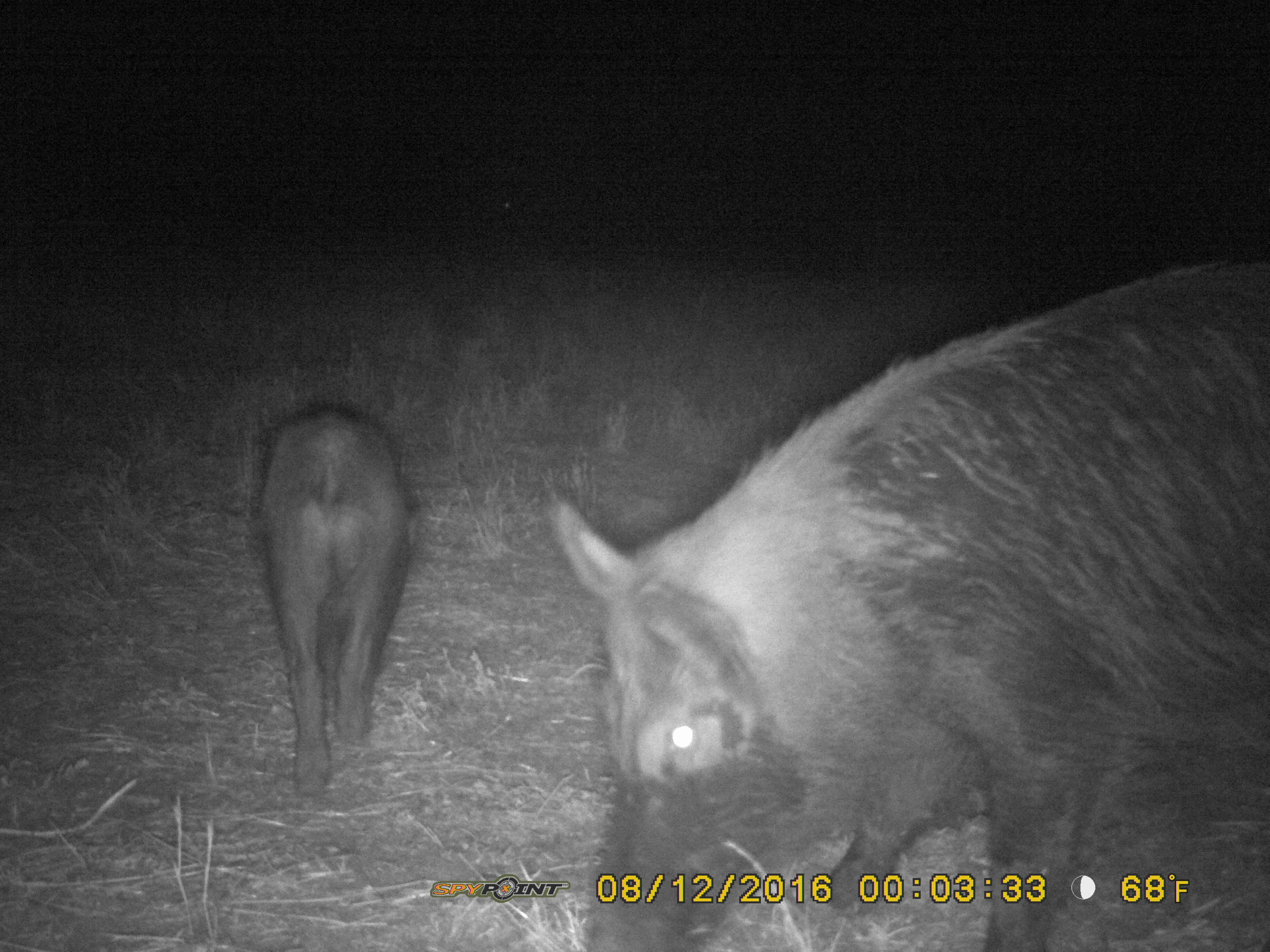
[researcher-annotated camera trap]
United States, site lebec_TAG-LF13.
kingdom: Animalia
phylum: Chordata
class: Mammalia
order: Artiodactyla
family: Suidae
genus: Sus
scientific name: Sus scrofa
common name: wild boar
Sus scrofa (wild boar).